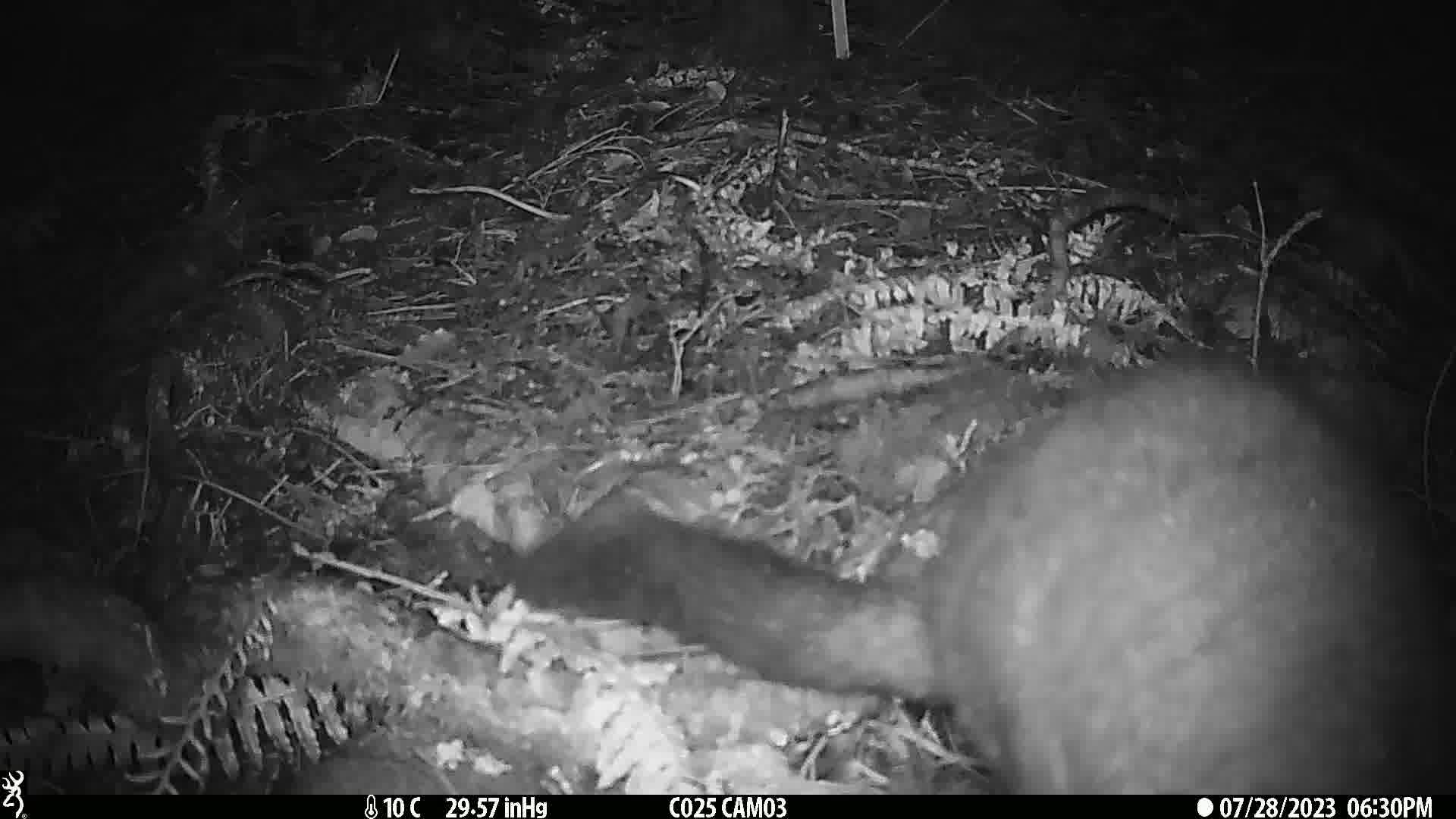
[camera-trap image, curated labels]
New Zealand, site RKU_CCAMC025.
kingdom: Animalia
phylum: Chordata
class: Mammalia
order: Diprotodontia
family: Phalangeridae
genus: Trichosurus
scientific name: Trichosurus vulpecula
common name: common brushtail possum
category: possum